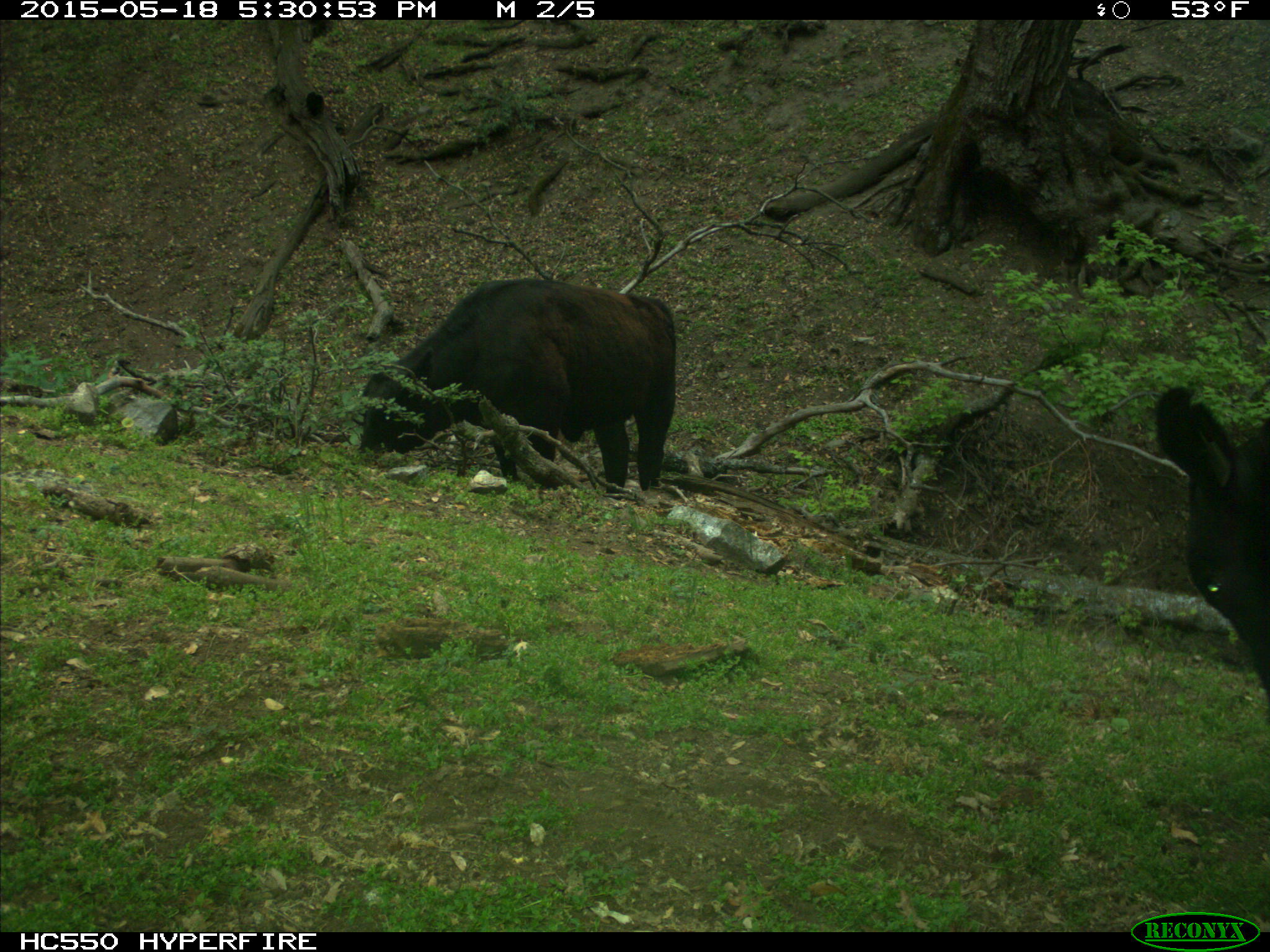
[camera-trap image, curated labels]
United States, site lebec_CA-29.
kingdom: Animalia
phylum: Chordata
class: Mammalia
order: Artiodactyla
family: Bovidae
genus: Bos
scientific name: Bos taurus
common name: domestic cow